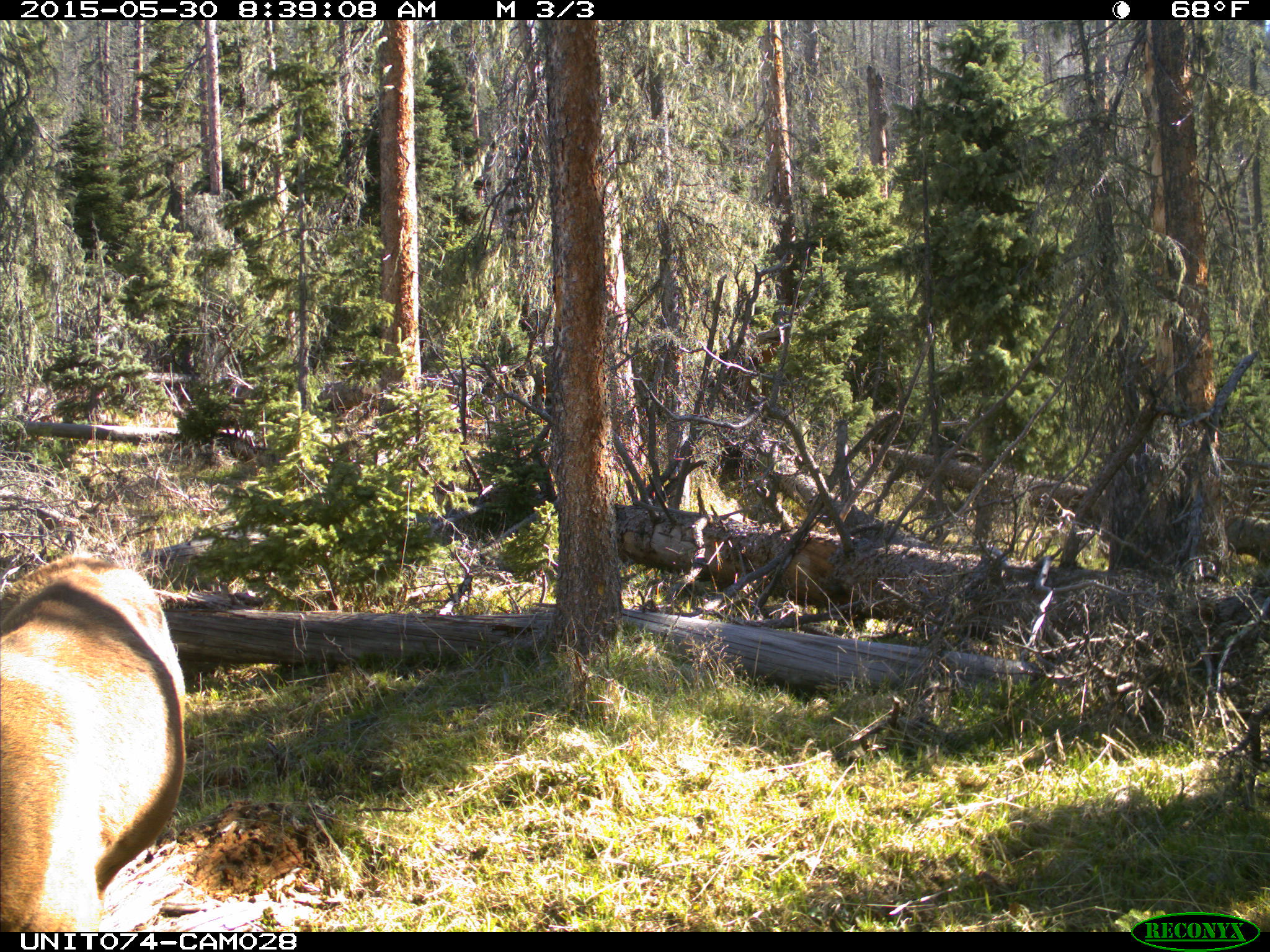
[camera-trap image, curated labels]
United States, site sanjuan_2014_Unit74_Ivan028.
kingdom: Animalia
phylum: Chordata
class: Mammalia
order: Artiodactyla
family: Cervidae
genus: Cervus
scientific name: Cervus elaphus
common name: red deer